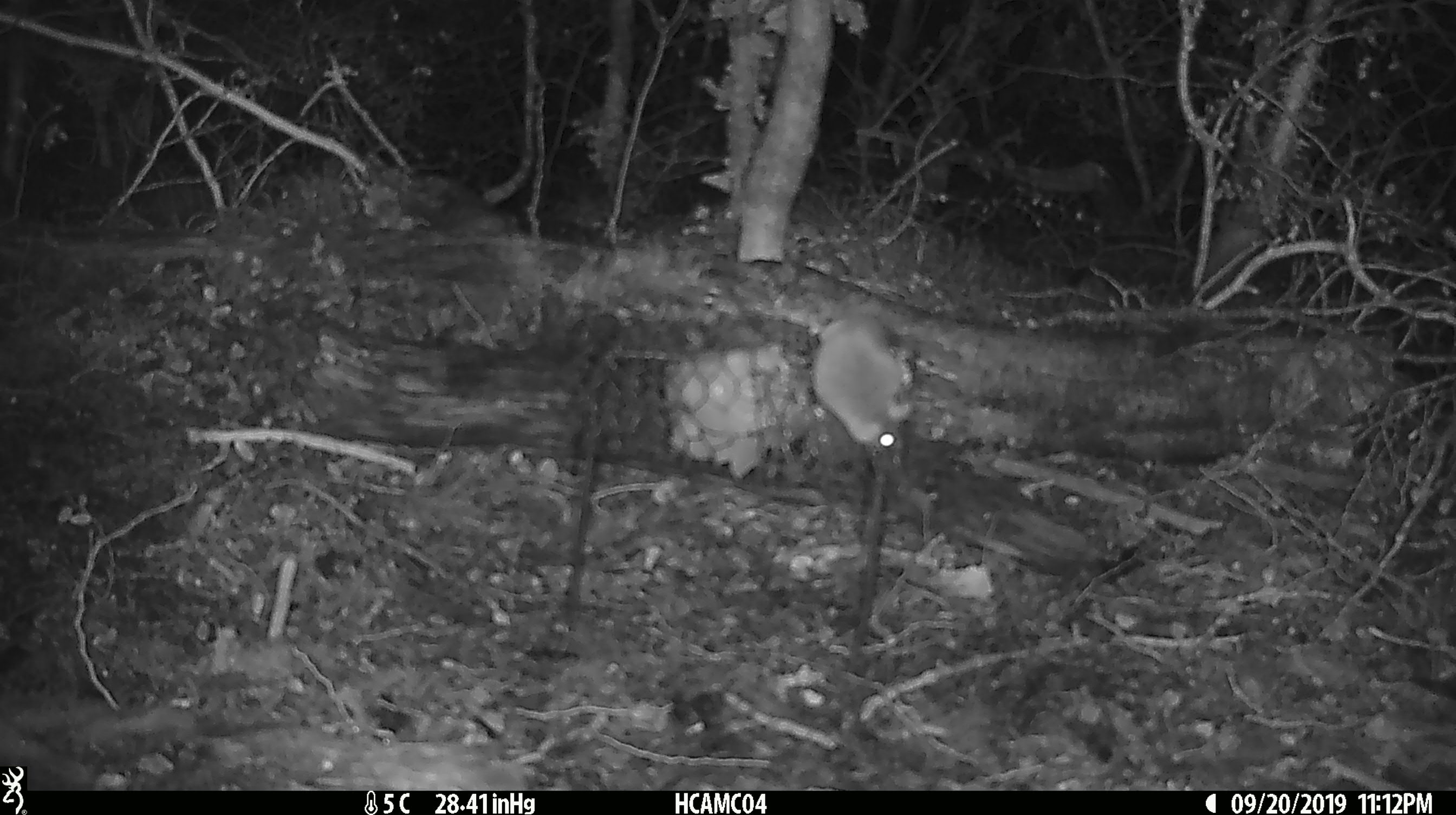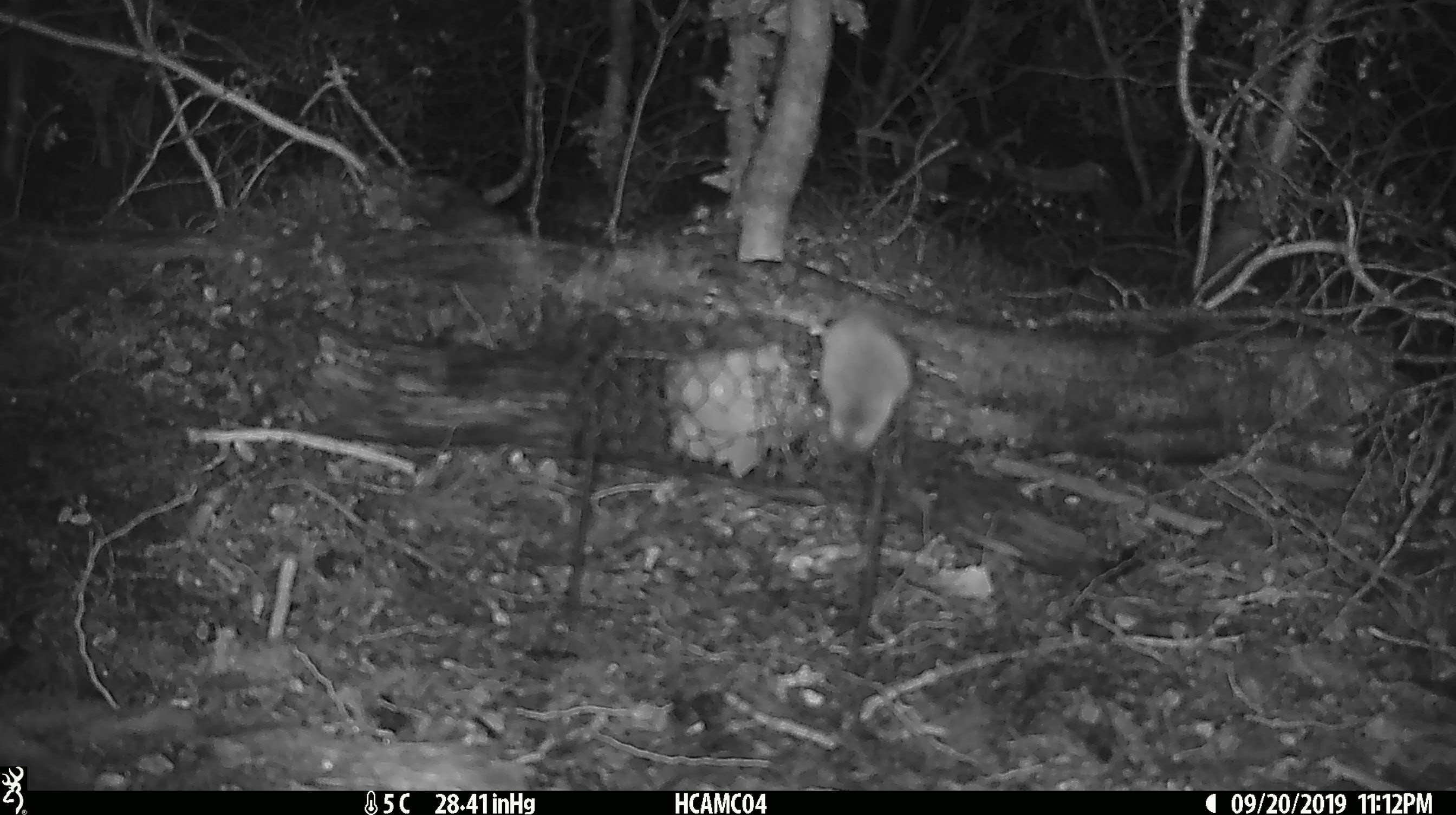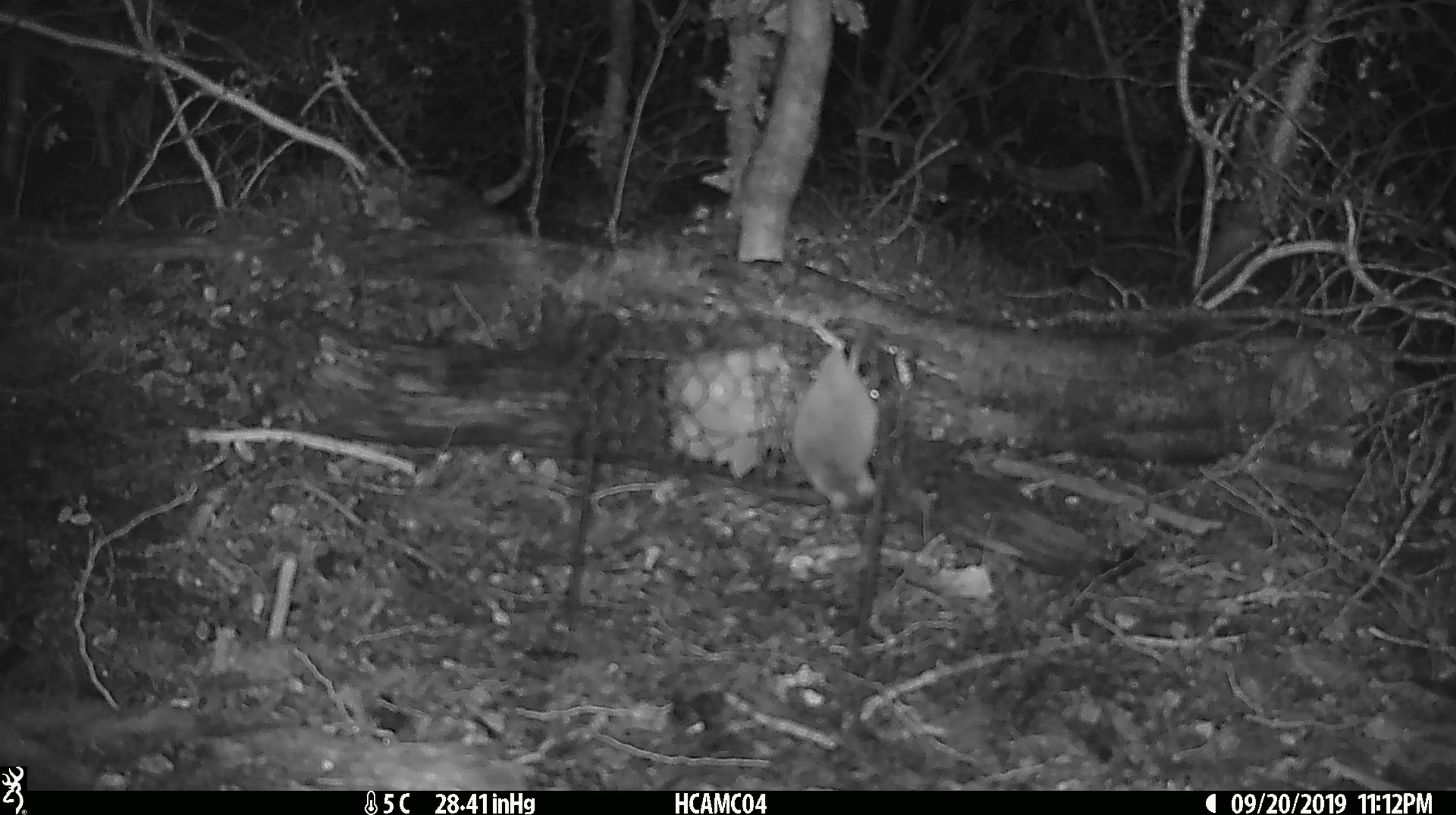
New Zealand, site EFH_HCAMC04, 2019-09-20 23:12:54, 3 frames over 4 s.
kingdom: Animalia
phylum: Chordata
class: Mammalia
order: Rodentia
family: Muridae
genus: Mus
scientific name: Mus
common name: mouse